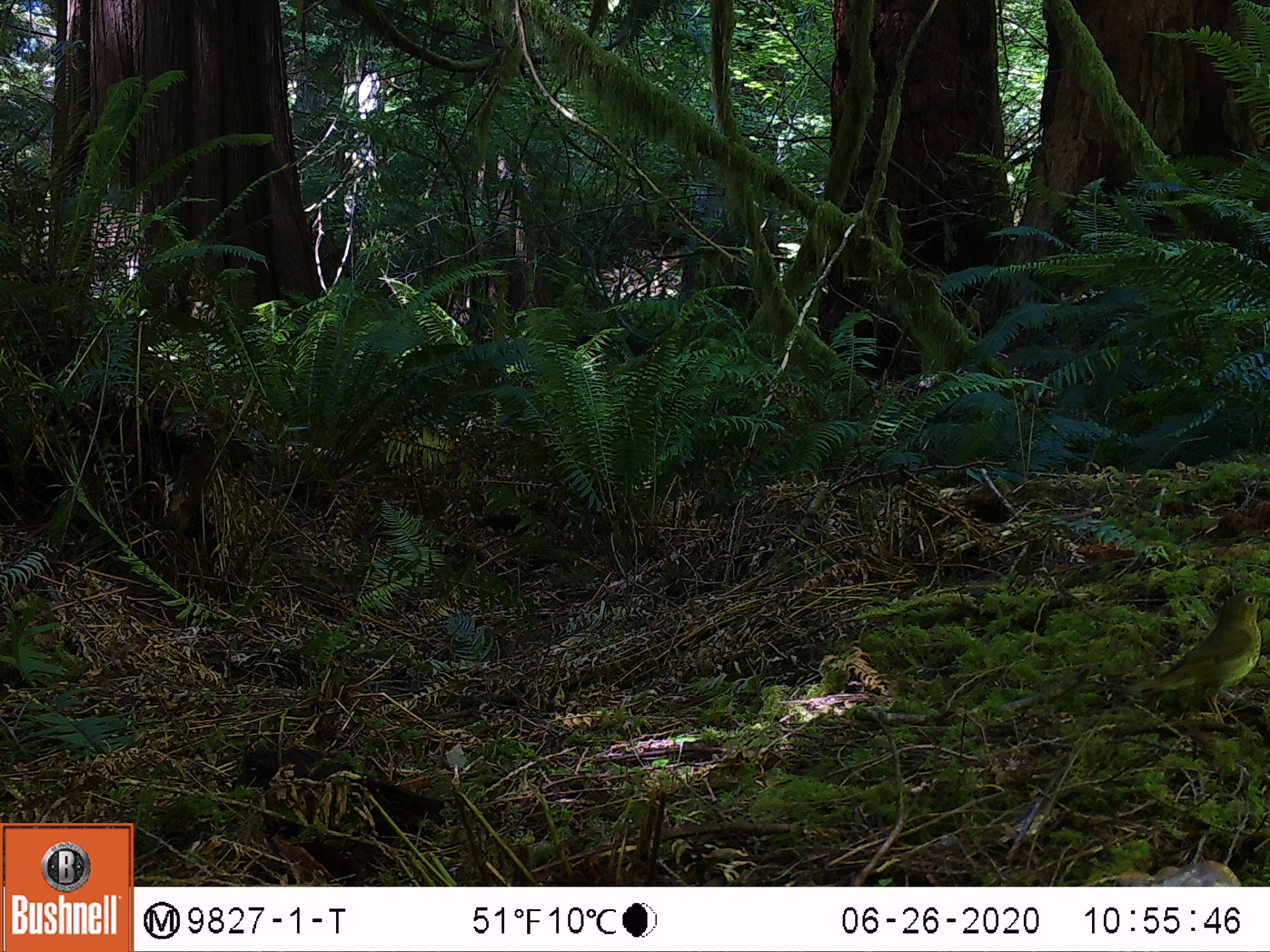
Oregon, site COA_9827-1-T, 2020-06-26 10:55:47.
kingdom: Animalia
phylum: Chordata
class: Aves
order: Passeriformes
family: Turdidae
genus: Catharus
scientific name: Catharus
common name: brown thrushes and nightingale-thrushes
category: catharus species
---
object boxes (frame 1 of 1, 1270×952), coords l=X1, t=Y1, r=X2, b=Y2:
catharus species: l=1105, t=575, r=1268, b=739